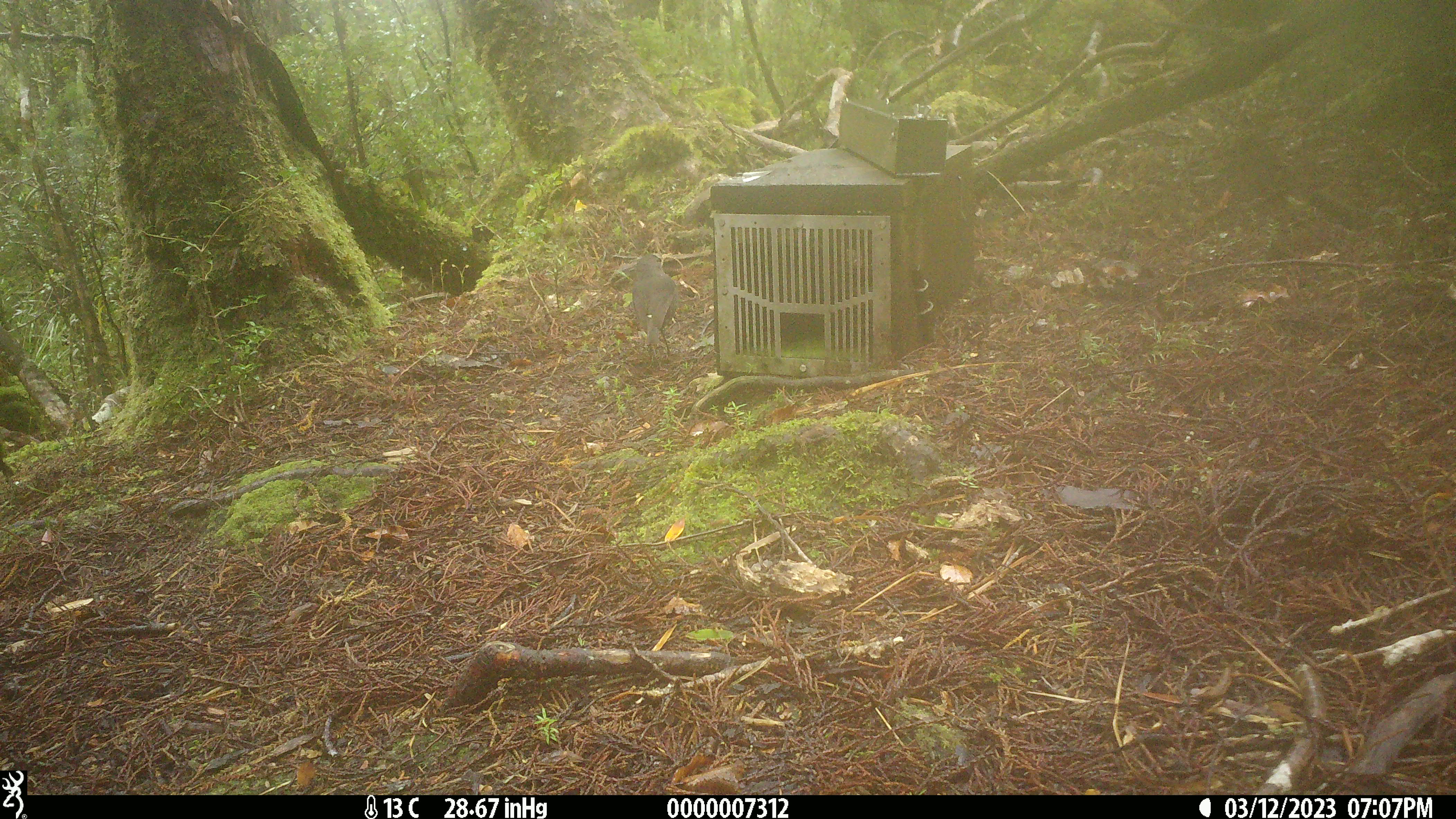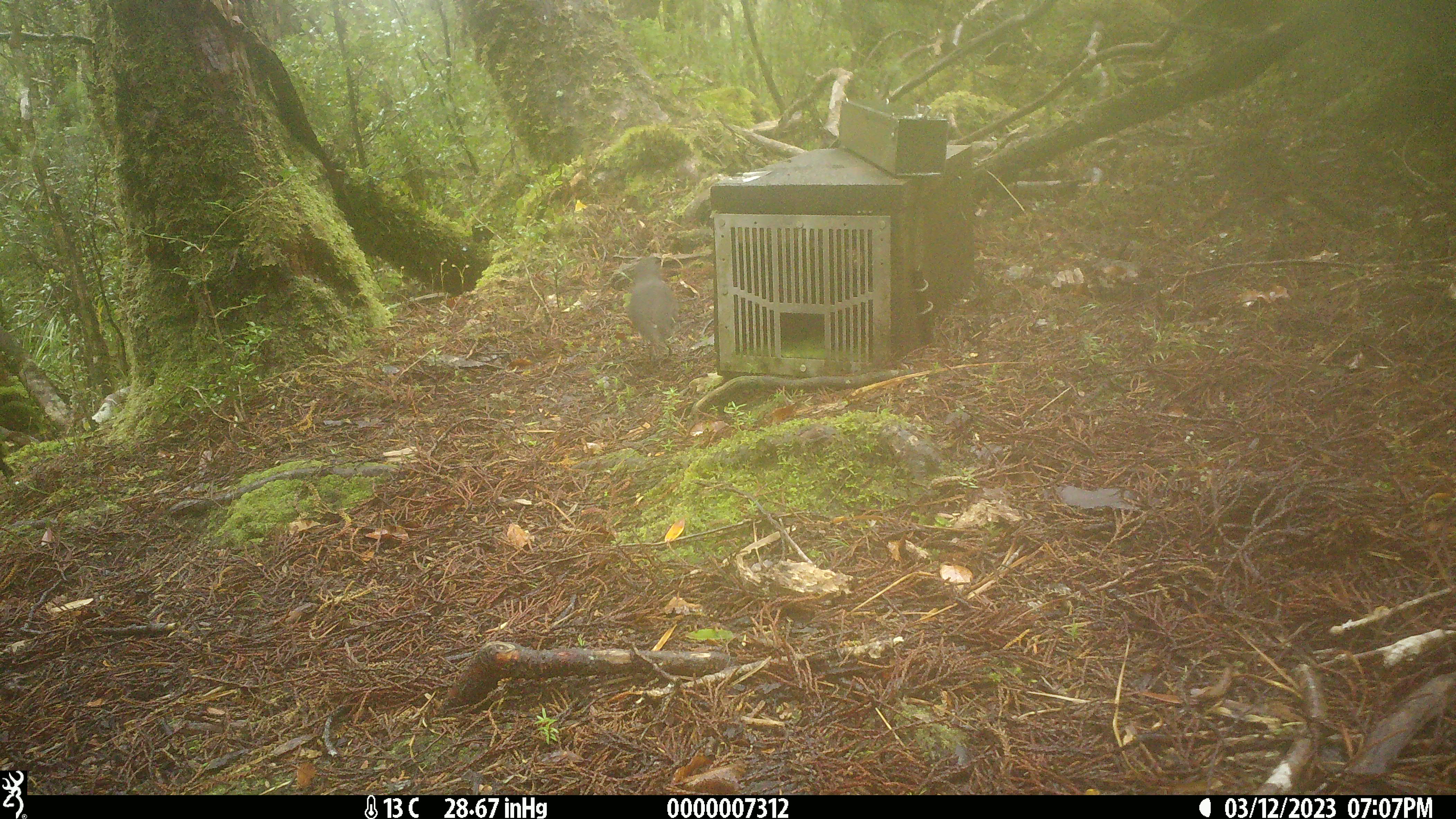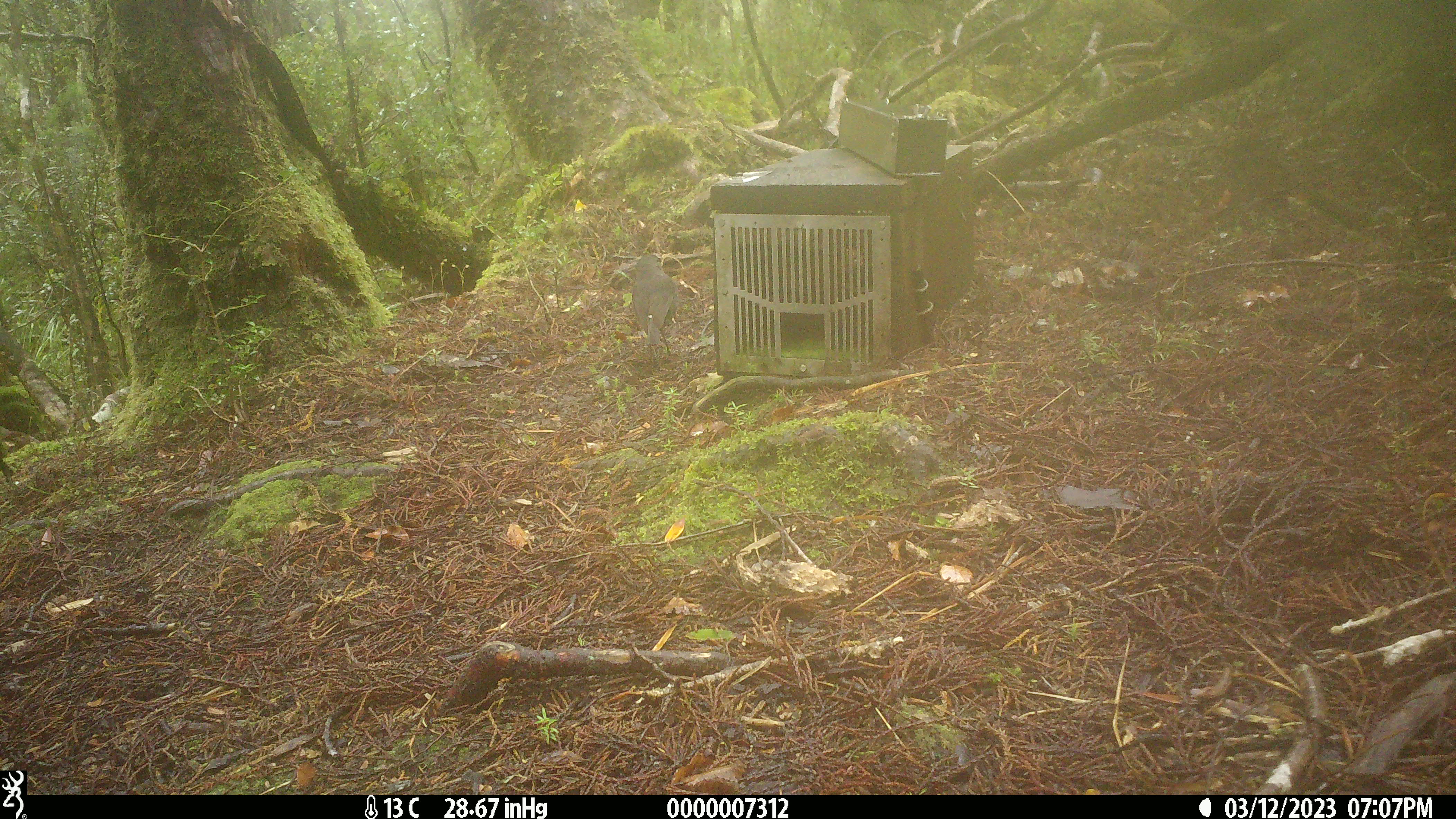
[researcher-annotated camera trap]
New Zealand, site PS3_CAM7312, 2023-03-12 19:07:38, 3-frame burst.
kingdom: Animalia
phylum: Chordata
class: Aves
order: Passeriformes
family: Petroicidae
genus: Petroica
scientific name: Petroica australis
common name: new zealand robin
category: robin